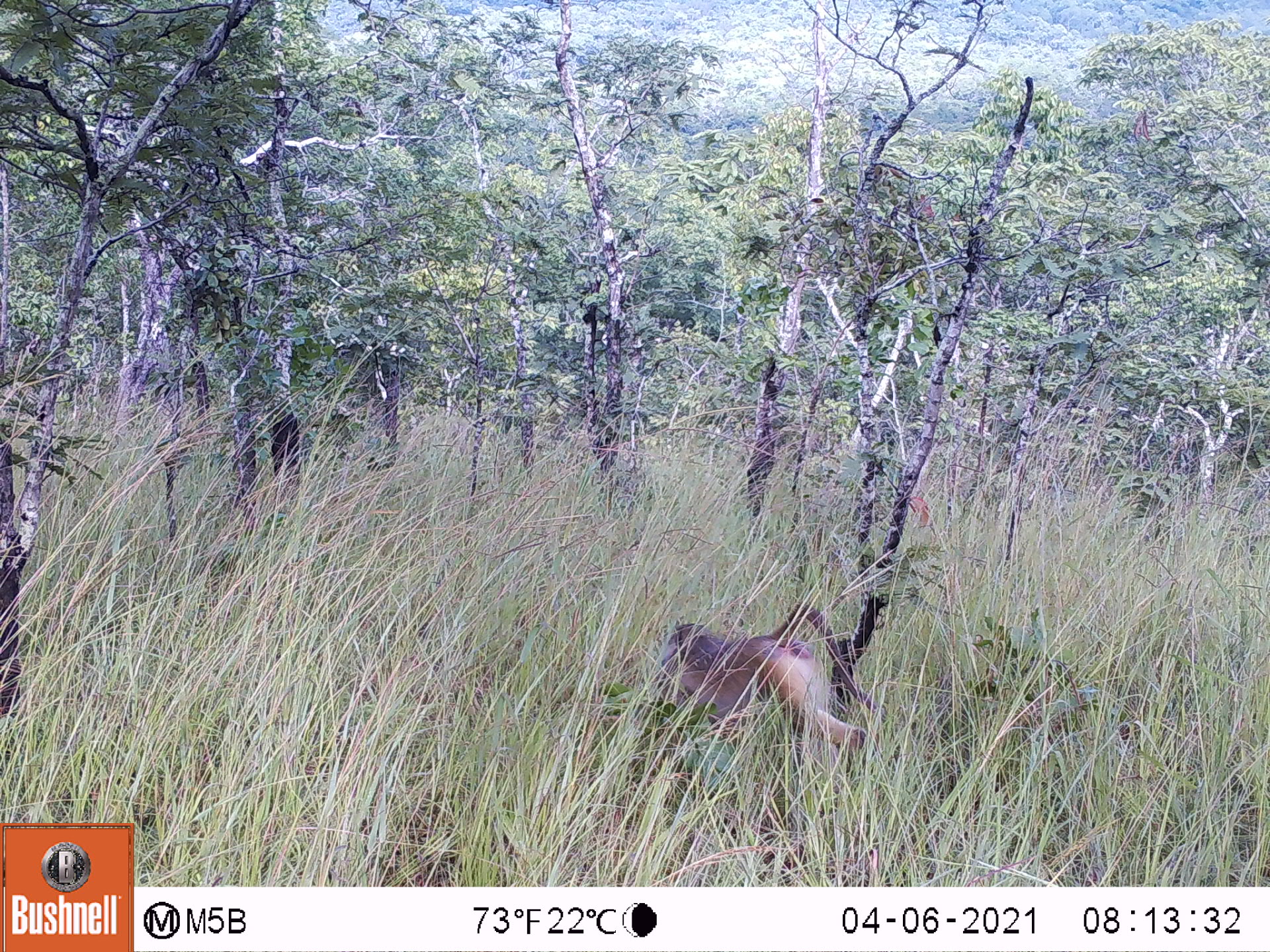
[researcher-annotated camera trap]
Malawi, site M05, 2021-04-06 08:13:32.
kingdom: Animalia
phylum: Chordata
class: Mammalia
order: Primates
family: Cercopithecidae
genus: Papio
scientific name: Papio cynocephalus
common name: yellow baboon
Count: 1.